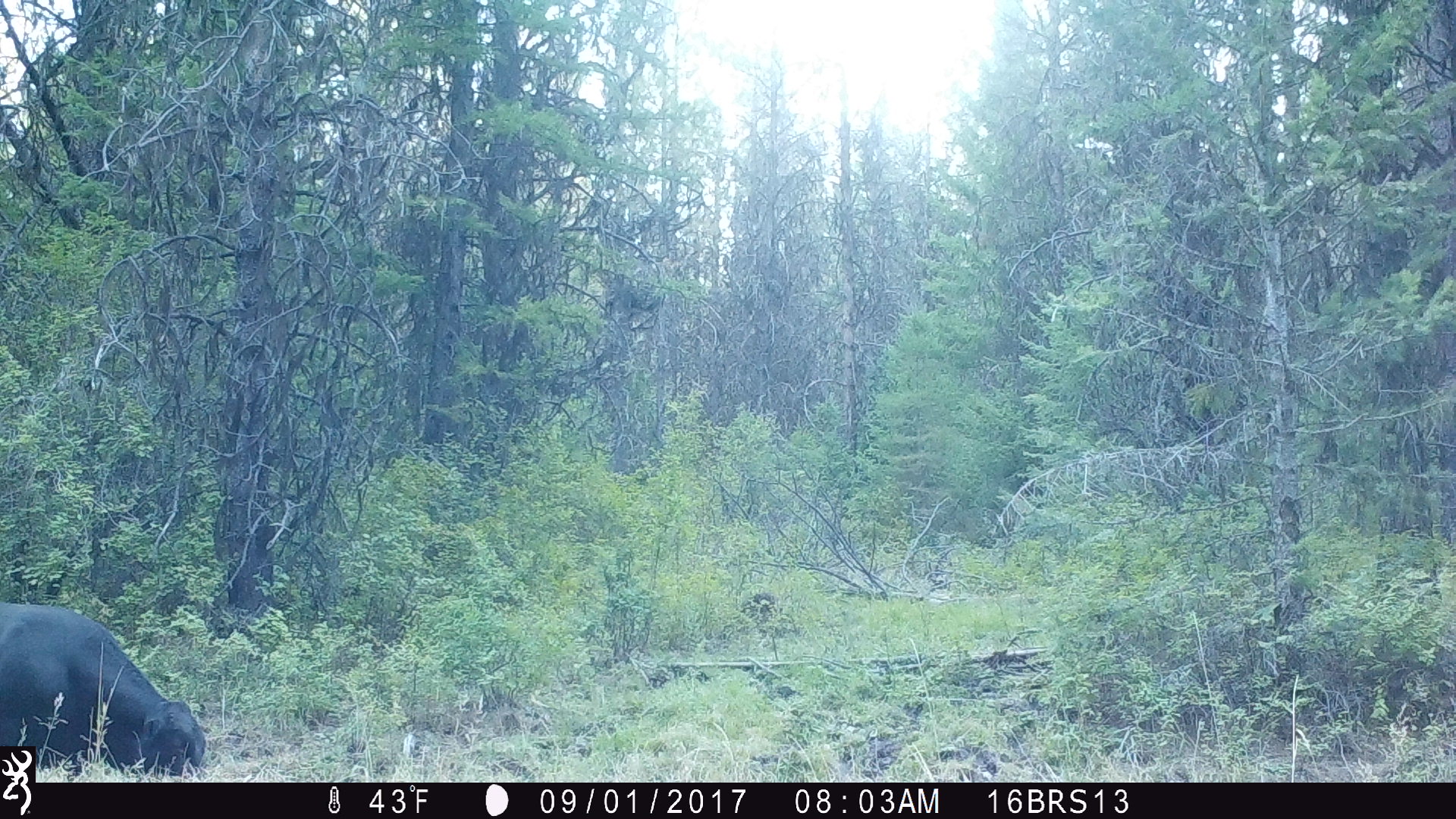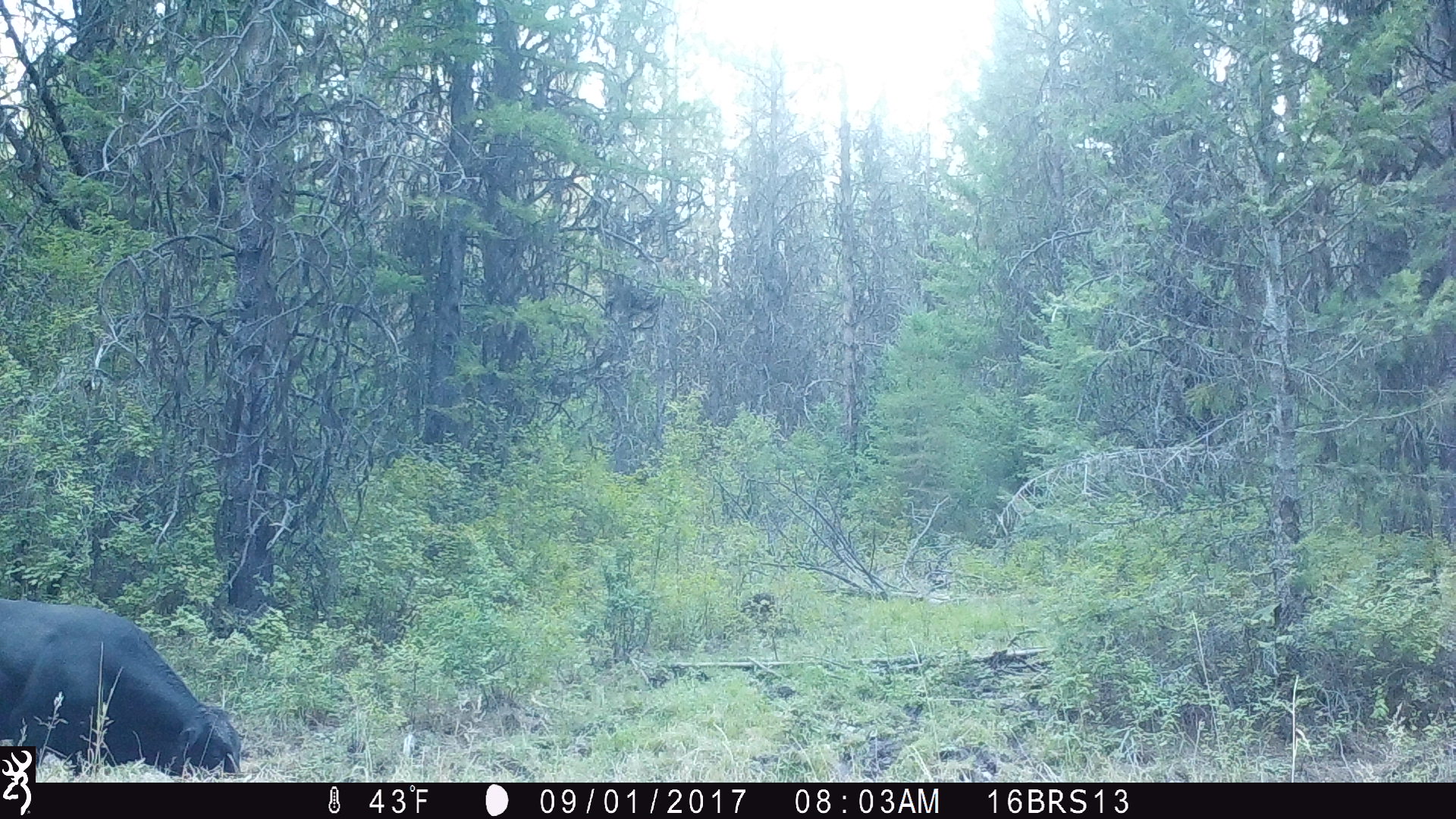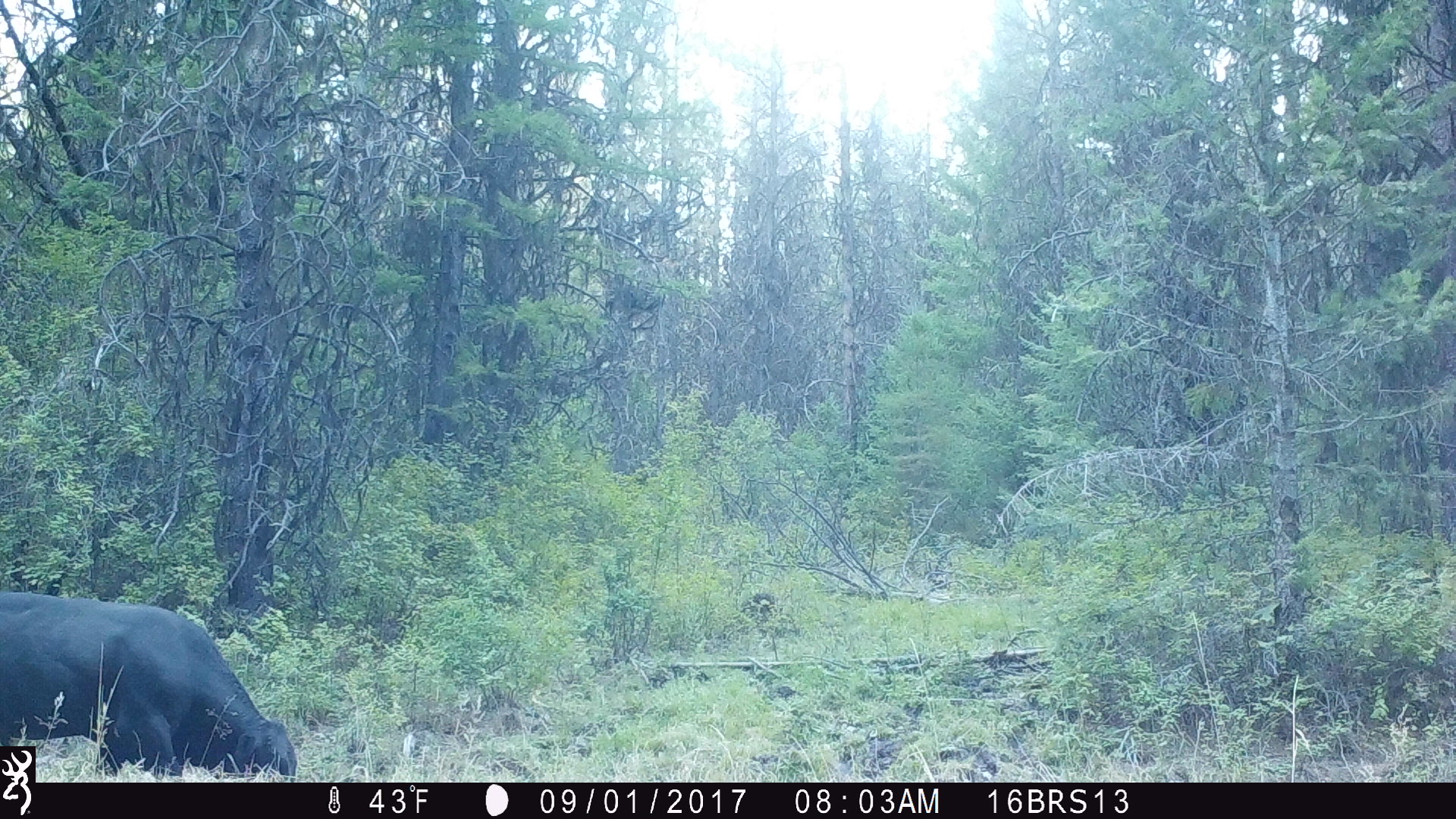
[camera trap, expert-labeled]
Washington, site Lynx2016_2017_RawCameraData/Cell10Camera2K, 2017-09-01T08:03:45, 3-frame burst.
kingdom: Animalia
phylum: Chordata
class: Mammalia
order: Artiodactyla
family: Bovidae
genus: Bos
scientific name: Bos taurus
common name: domestic cattle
Domestic cattle (Bos taurus). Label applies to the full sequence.